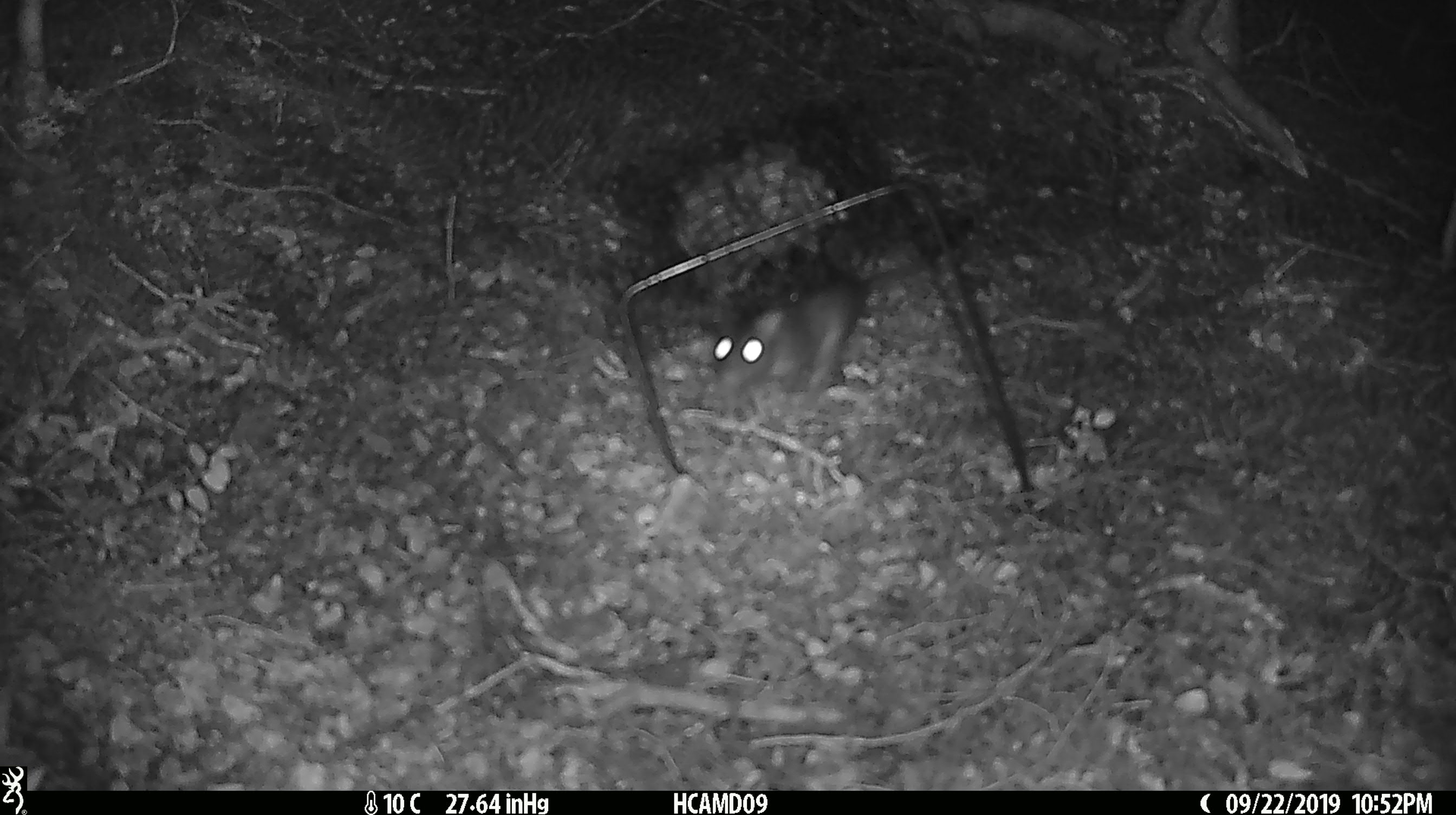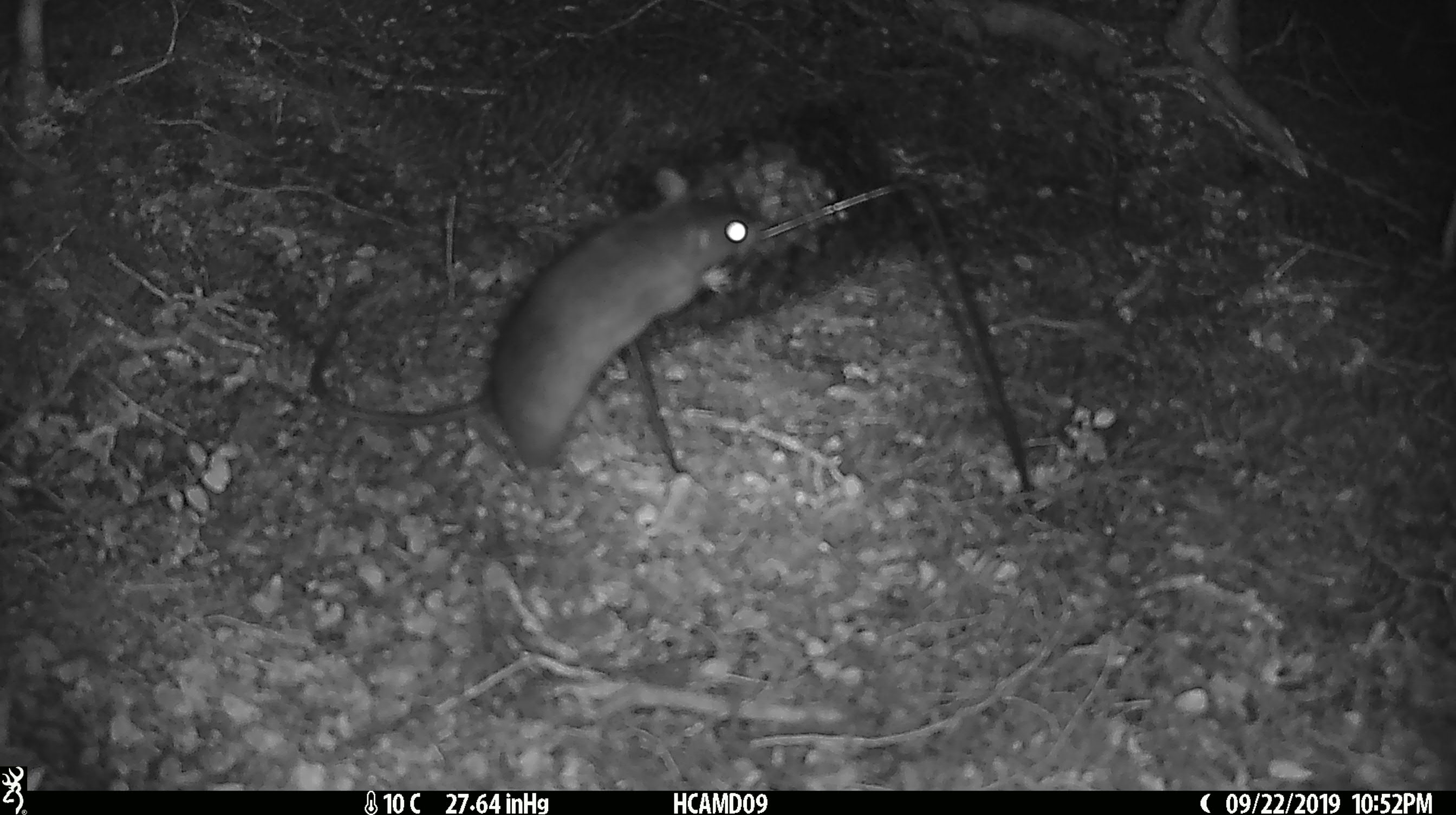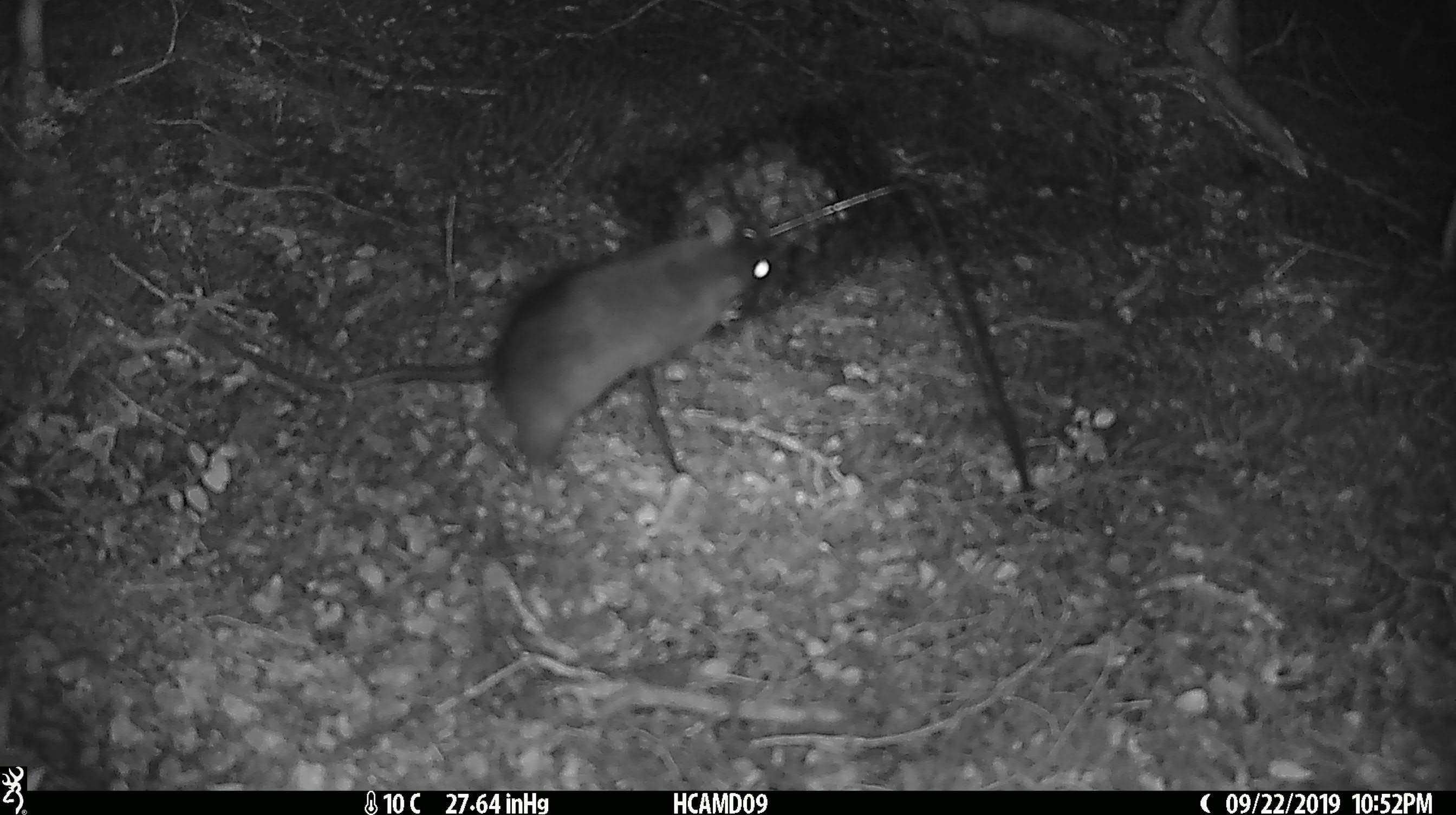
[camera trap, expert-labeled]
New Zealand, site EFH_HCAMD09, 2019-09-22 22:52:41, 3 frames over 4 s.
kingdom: Animalia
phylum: Chordata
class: Mammalia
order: Rodentia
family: Muridae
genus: Rattus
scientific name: Rattus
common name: rat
Rat (Rattus).